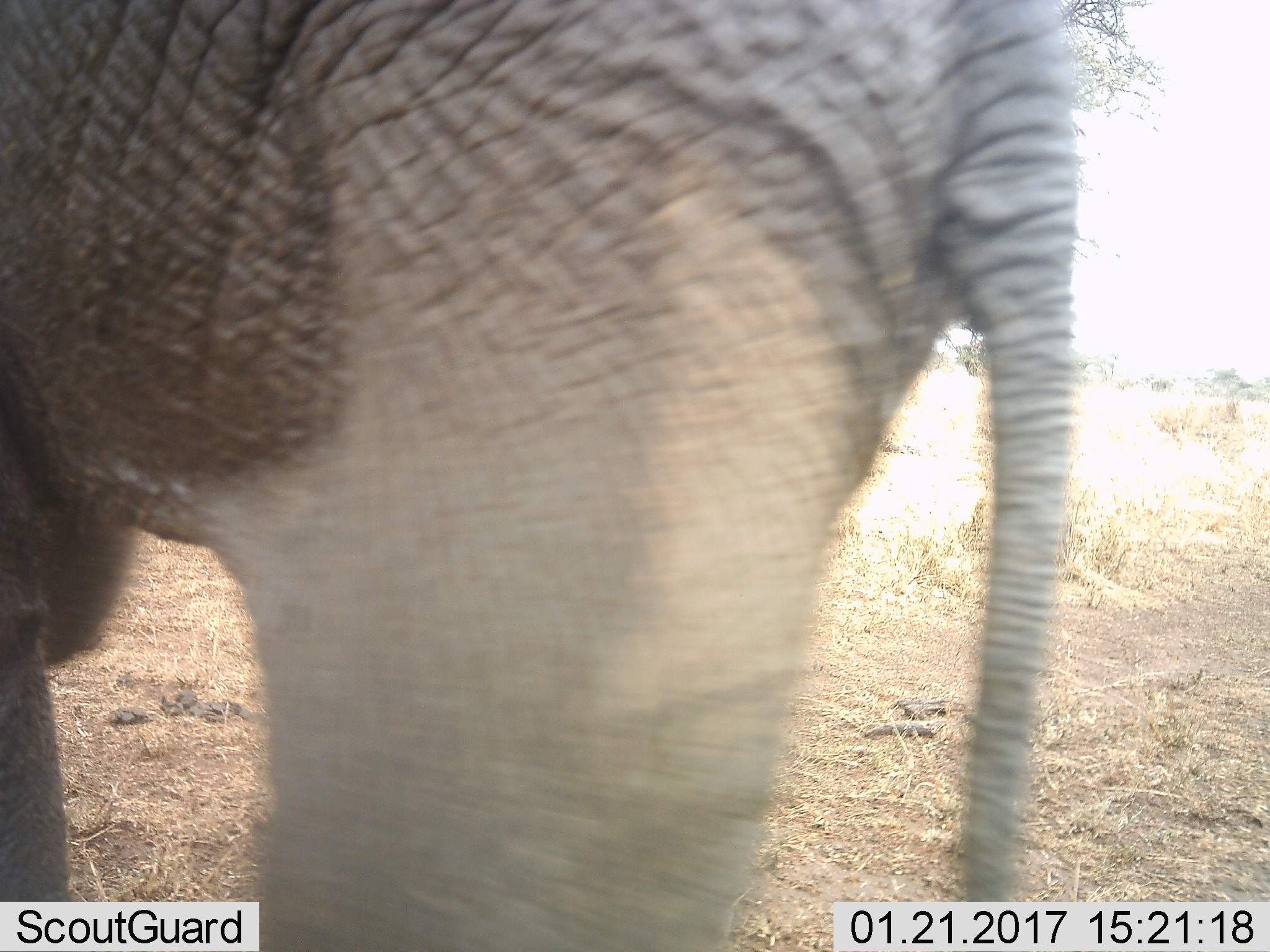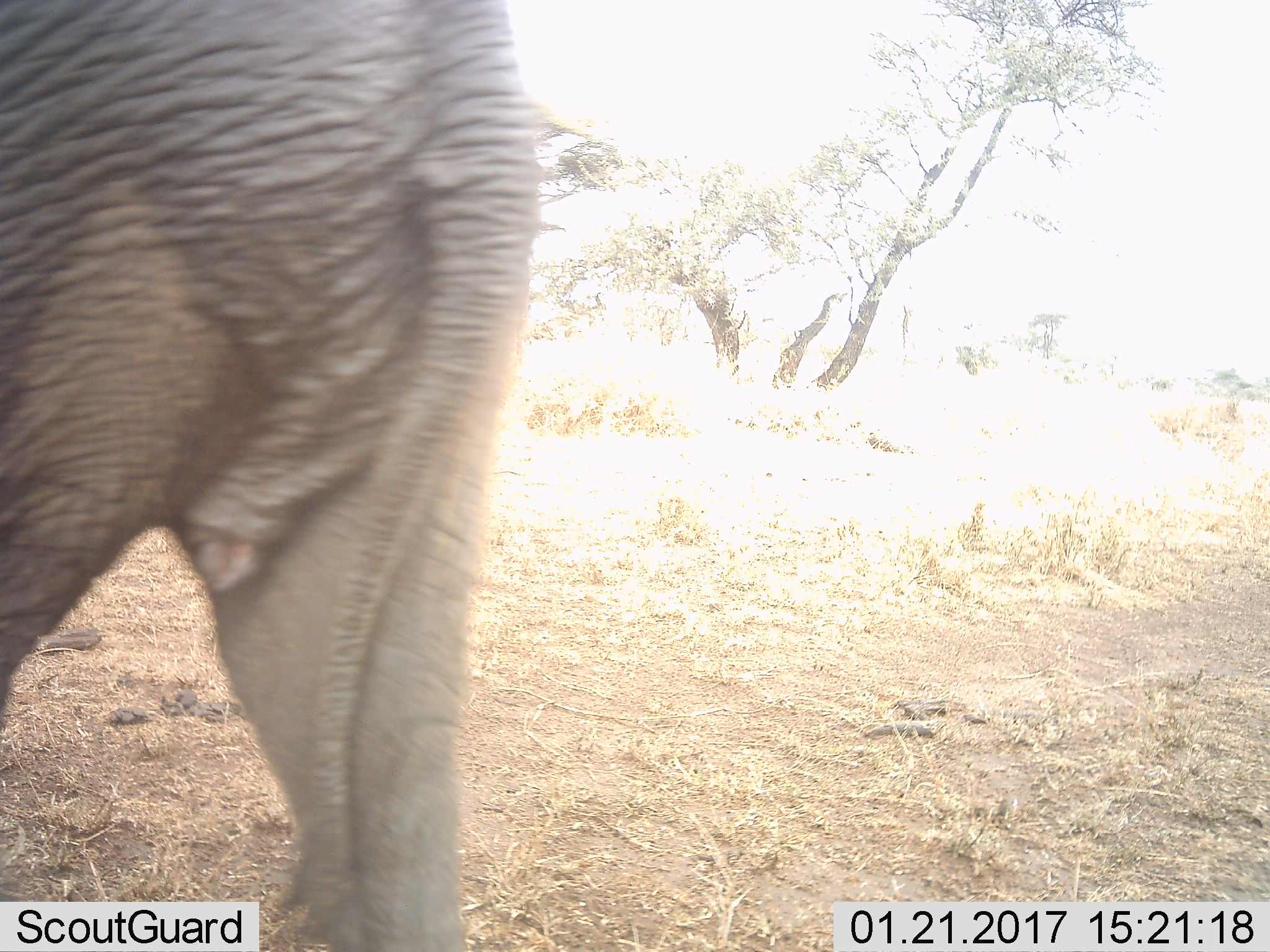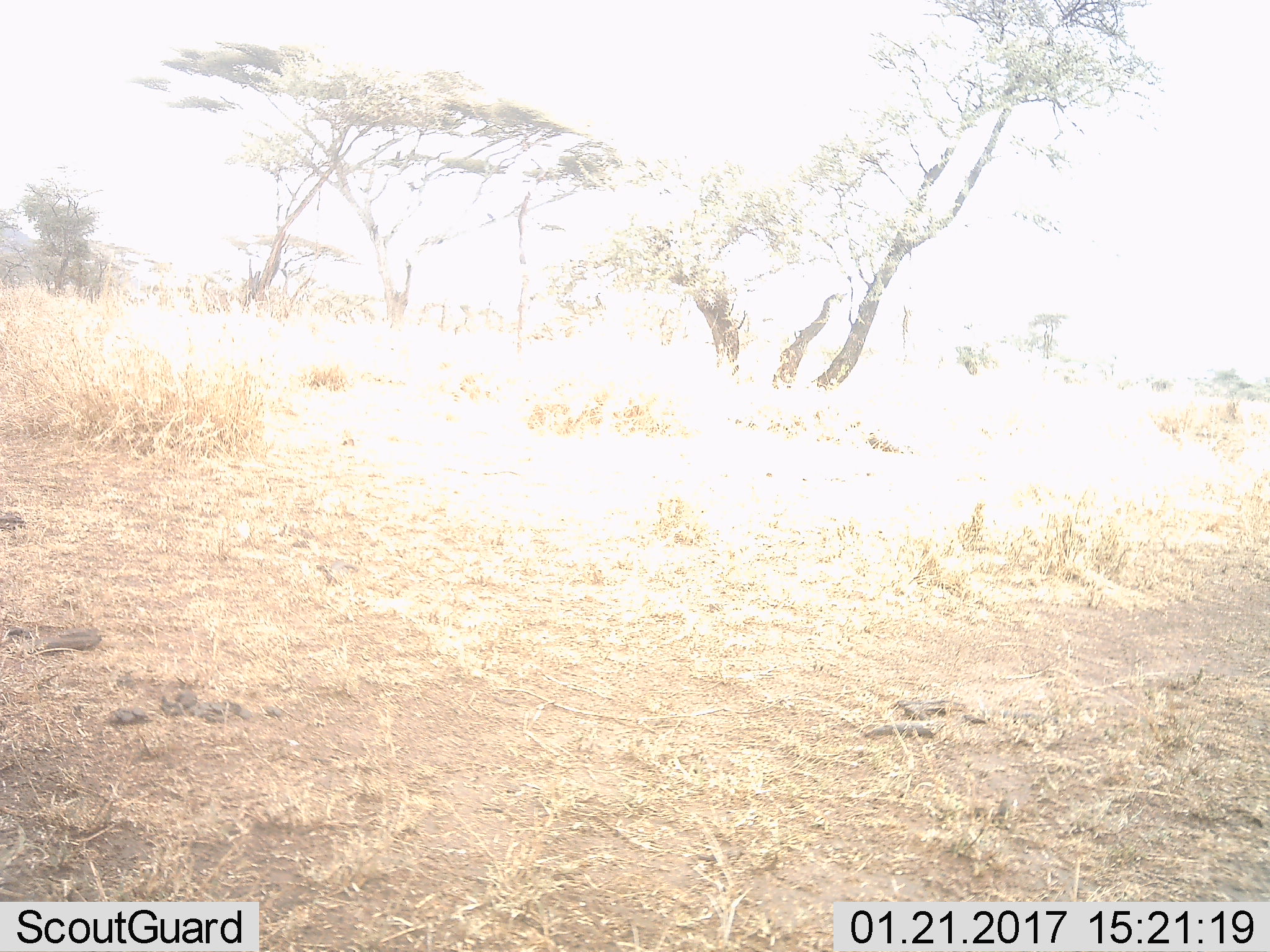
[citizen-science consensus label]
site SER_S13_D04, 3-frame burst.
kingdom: Animalia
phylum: Chordata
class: Mammalia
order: Proboscidea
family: Elephantidae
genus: Loxodonta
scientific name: Loxodonta africana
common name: african bush elephant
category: elephant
Elephant (african bush elephant) (Loxodonta africana), count 1. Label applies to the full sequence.